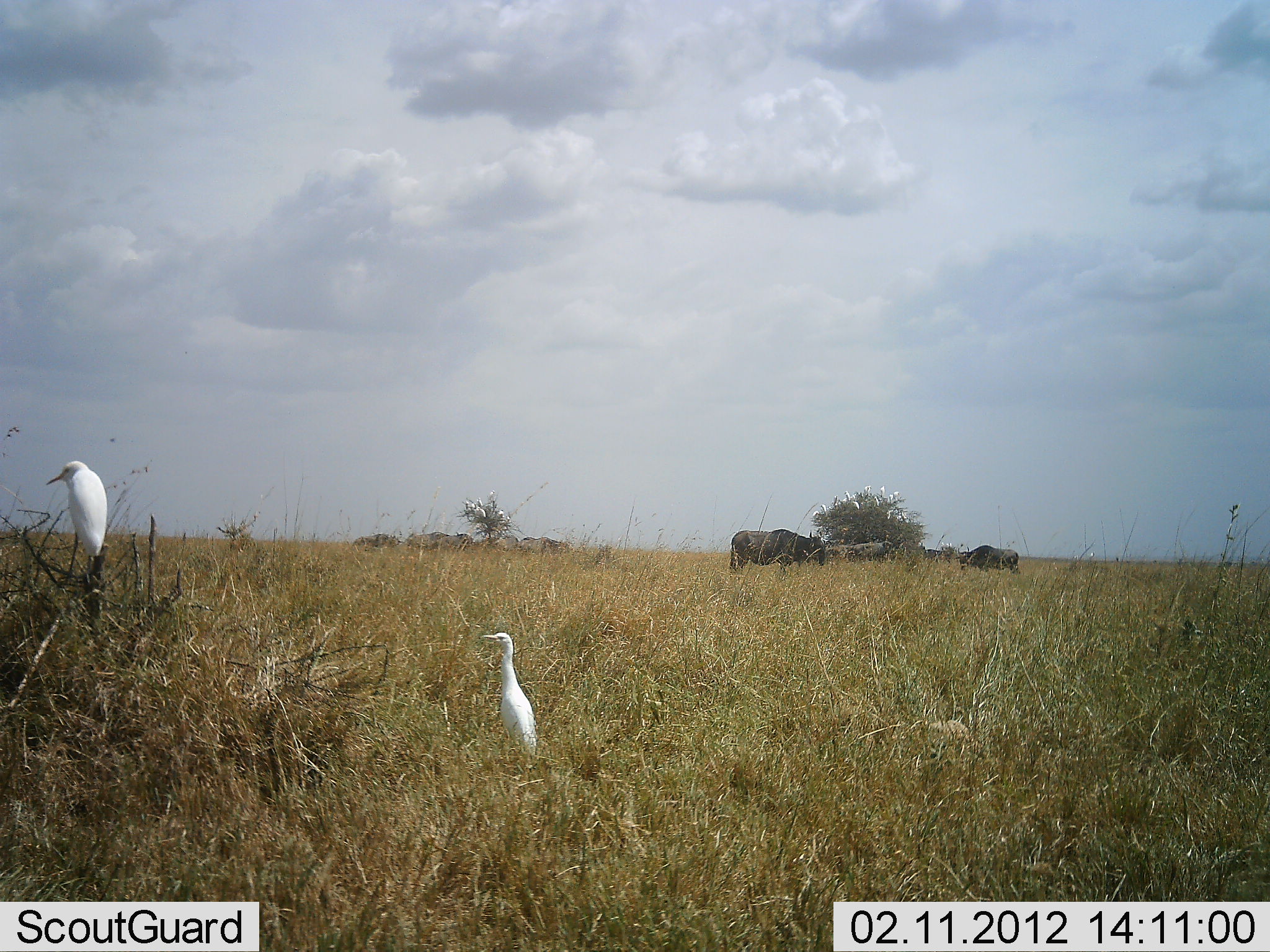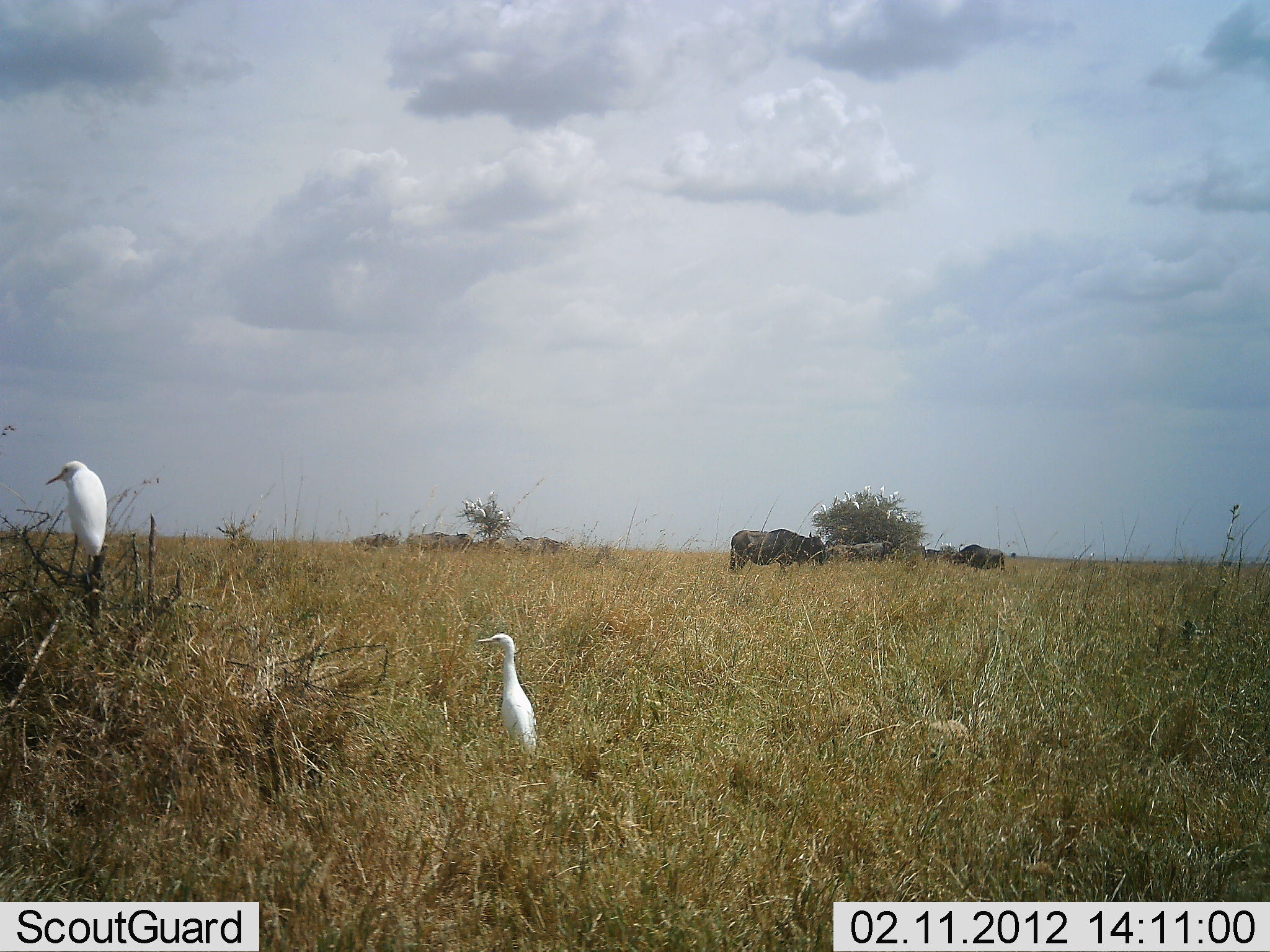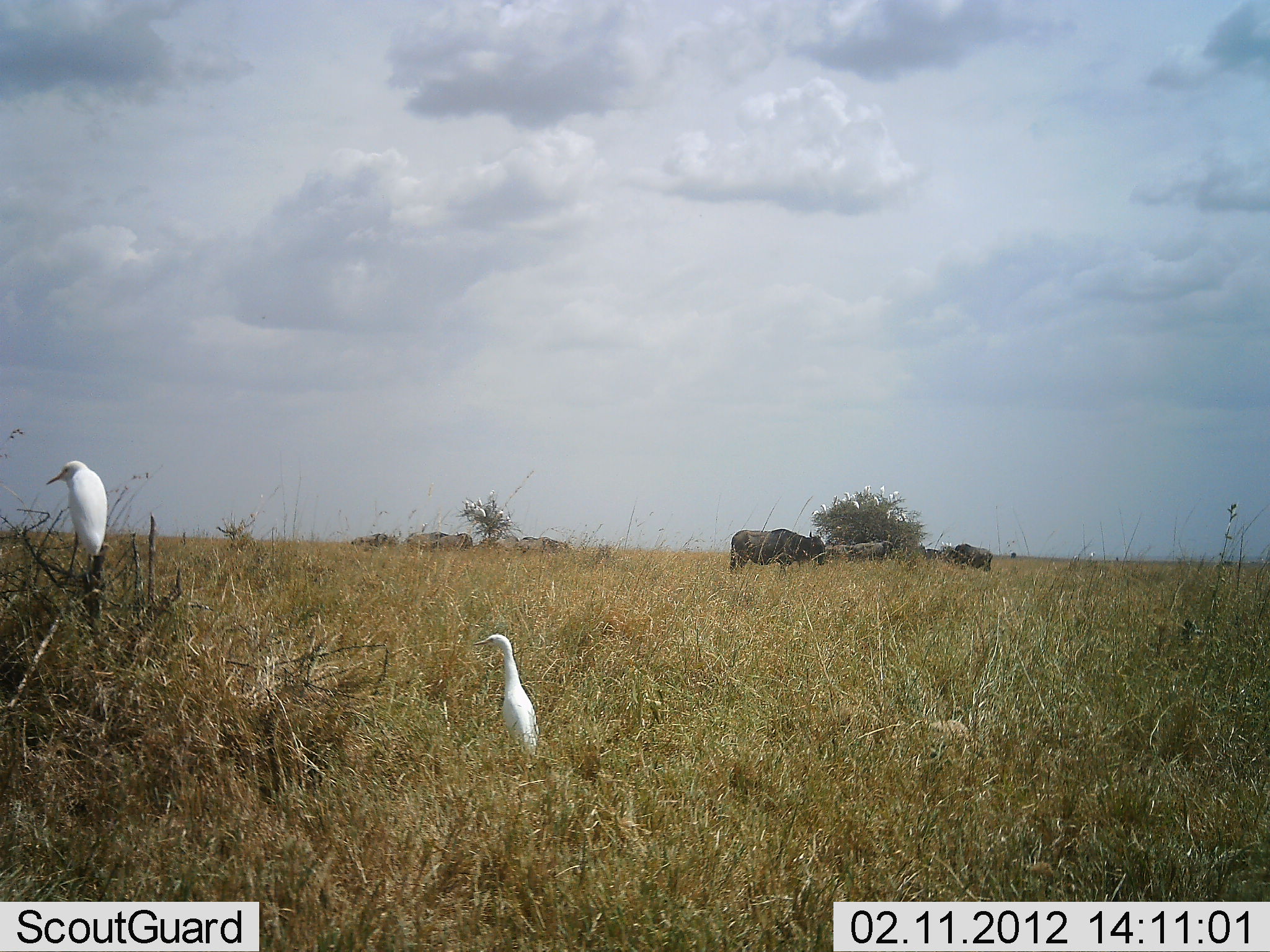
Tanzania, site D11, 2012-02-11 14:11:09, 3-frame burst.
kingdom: Animalia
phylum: Chordata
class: Aves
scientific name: Aves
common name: bird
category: otherbird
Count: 2.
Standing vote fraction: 75%.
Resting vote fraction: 25%.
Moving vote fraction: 0%.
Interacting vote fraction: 0%.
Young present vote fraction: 0%.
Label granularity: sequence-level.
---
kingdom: Animalia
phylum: Chordata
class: Mammalia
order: Artiodactyla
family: Bovidae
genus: Connochaetes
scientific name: Connochaetes taurinus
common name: blue wildebeest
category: wildebeest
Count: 2.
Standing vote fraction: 71%.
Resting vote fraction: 0%.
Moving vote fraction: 24%.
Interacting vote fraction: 0%.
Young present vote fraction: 0%.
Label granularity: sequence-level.